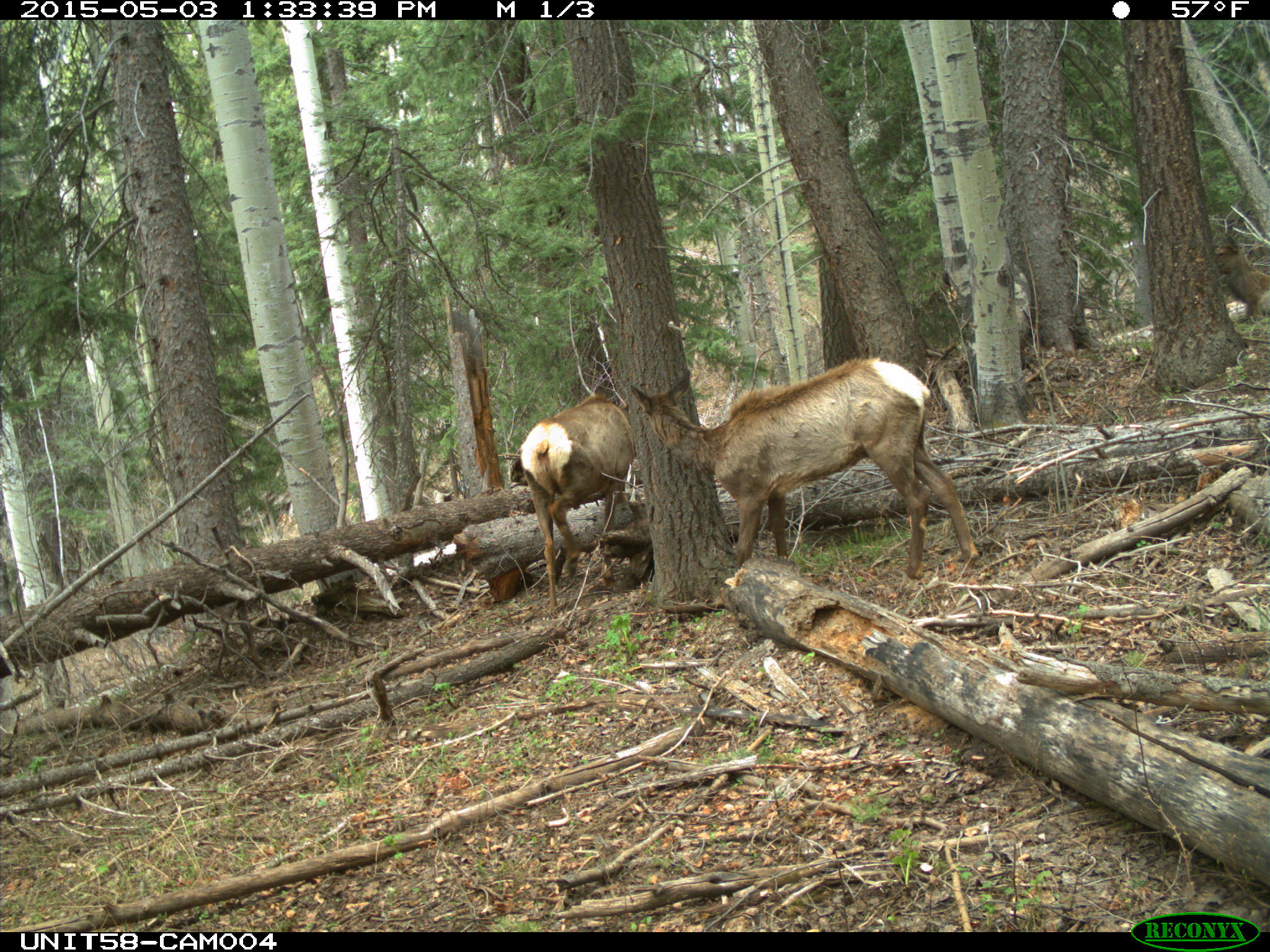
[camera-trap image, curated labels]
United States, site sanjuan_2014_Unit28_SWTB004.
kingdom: Animalia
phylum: Chordata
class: Mammalia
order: Artiodactyla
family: Cervidae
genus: Cervus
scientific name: Cervus elaphus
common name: red deer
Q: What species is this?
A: Cervus elaphus (red deer).